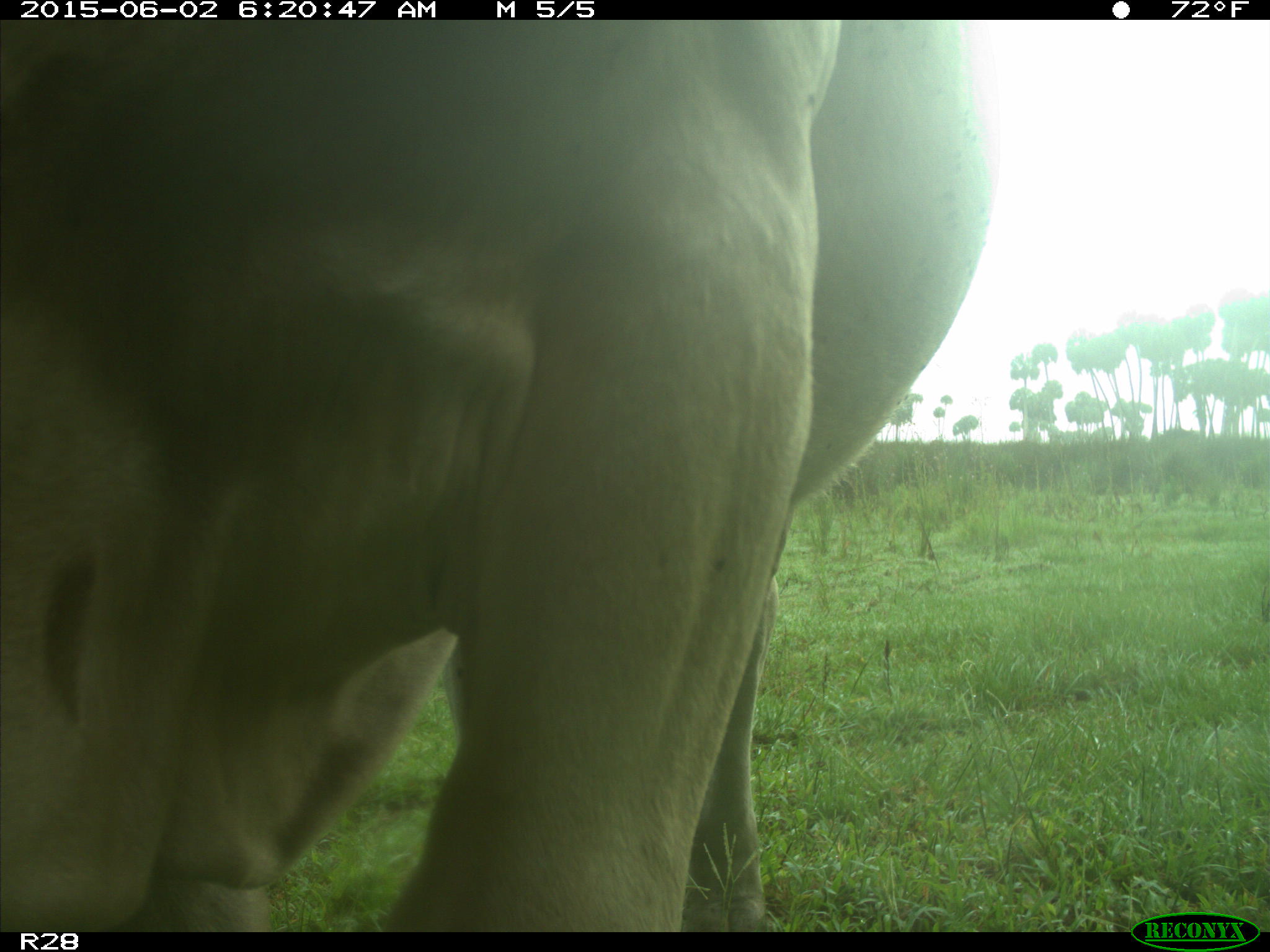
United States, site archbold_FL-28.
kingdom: Animalia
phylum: Chordata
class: Mammalia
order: Artiodactyla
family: Bovidae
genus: Bos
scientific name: Bos taurus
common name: domestic cow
Bos taurus (domestic cow).